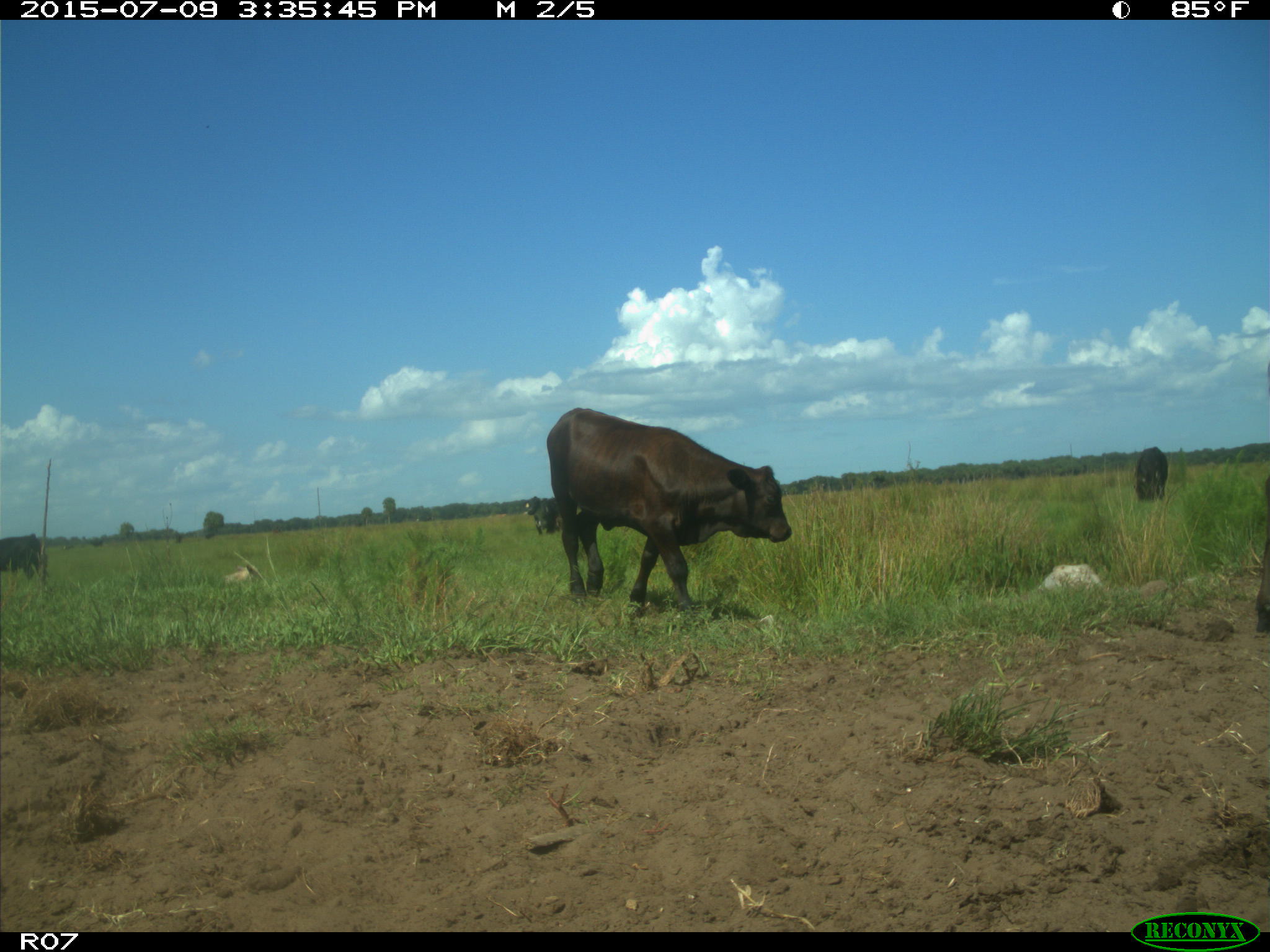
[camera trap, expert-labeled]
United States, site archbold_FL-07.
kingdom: Animalia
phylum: Chordata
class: Mammalia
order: Artiodactyla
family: Bovidae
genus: Bos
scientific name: Bos taurus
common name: domestic cow